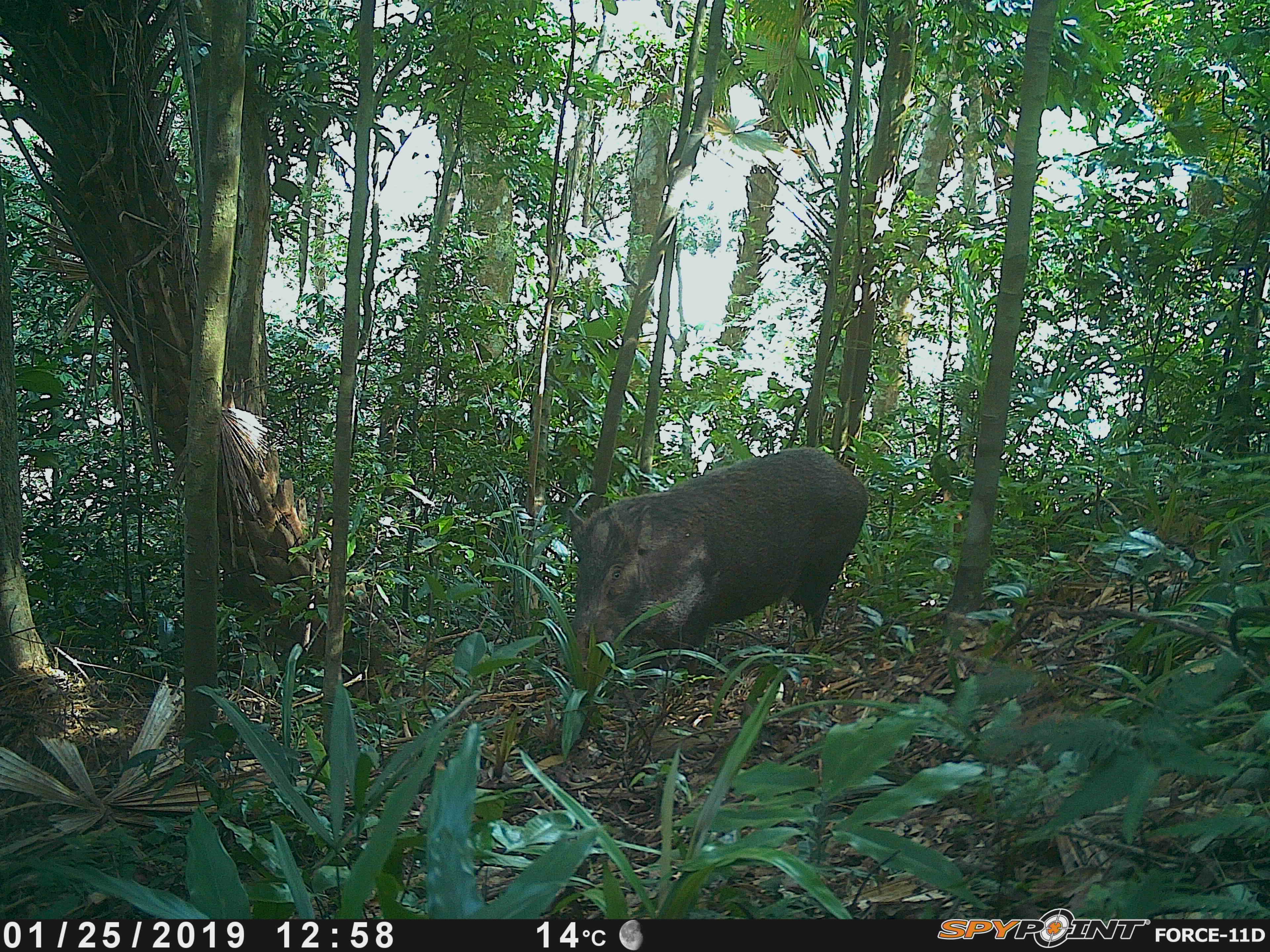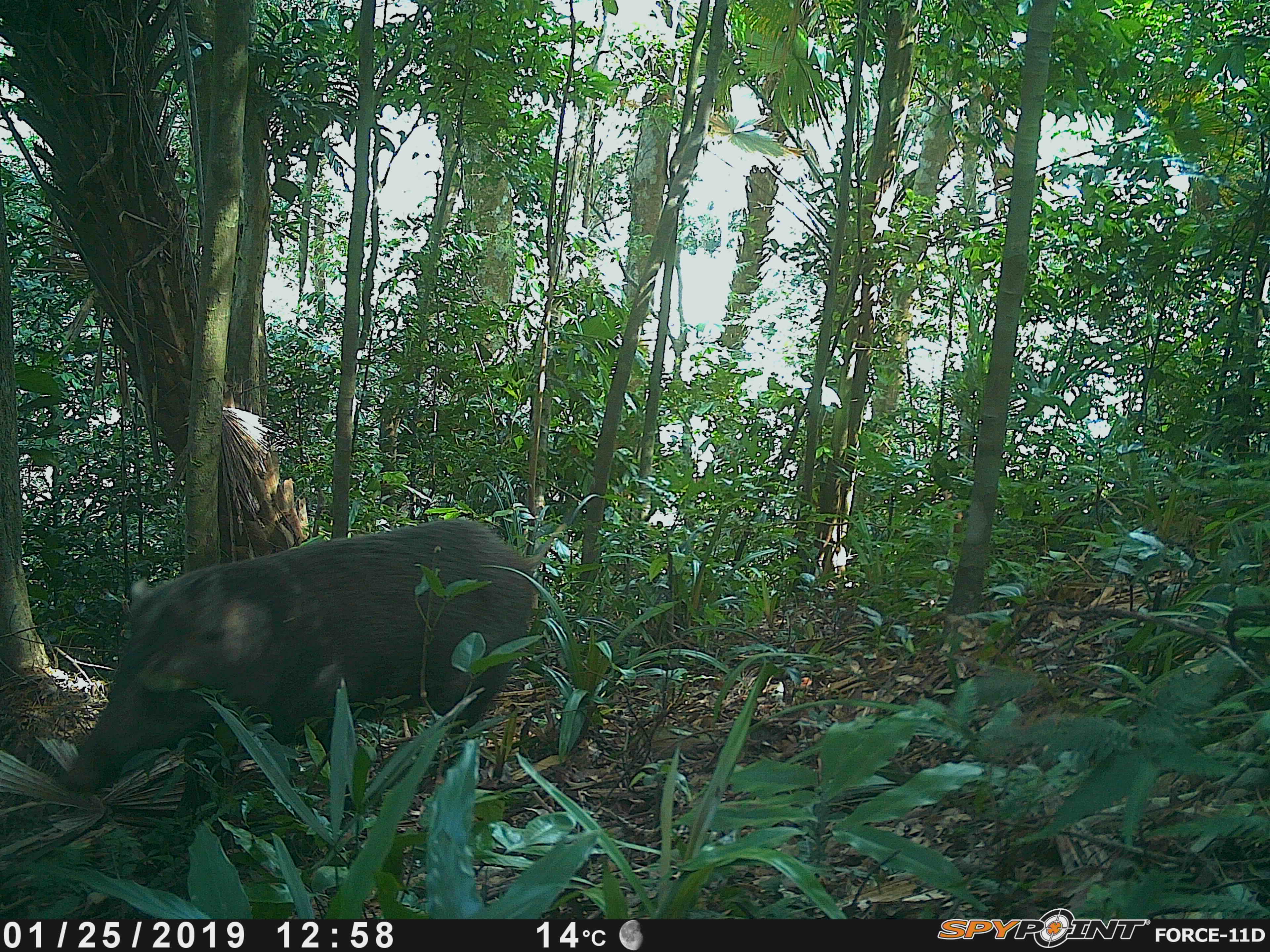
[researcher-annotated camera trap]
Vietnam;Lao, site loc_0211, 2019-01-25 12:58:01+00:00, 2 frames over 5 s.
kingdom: Animalia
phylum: Chordata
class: Mammalia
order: Artiodactyla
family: Suidae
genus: Sus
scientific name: Sus scrofa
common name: eurasian wild pig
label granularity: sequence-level